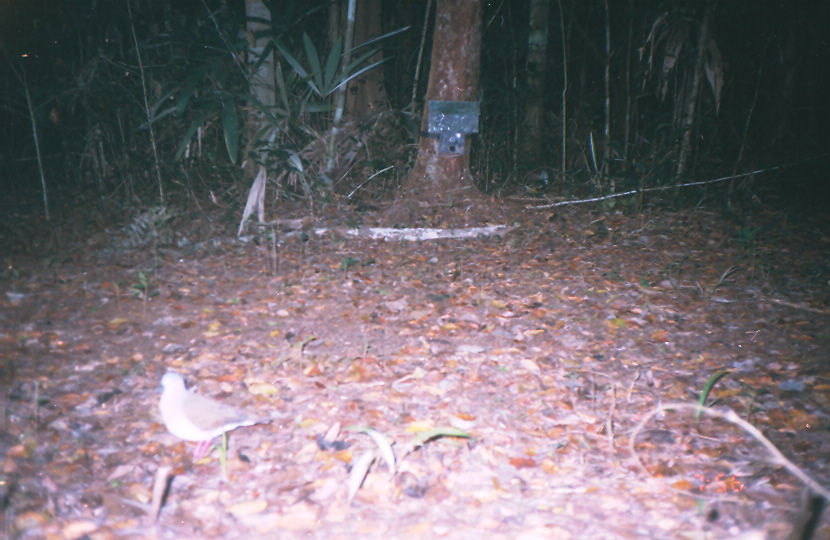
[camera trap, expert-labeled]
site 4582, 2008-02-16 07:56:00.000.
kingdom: Animalia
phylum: Chordata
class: Aves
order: Columbiformes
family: Columbidae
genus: Leptotila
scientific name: Leptotila verreauxi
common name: white-tipped dove